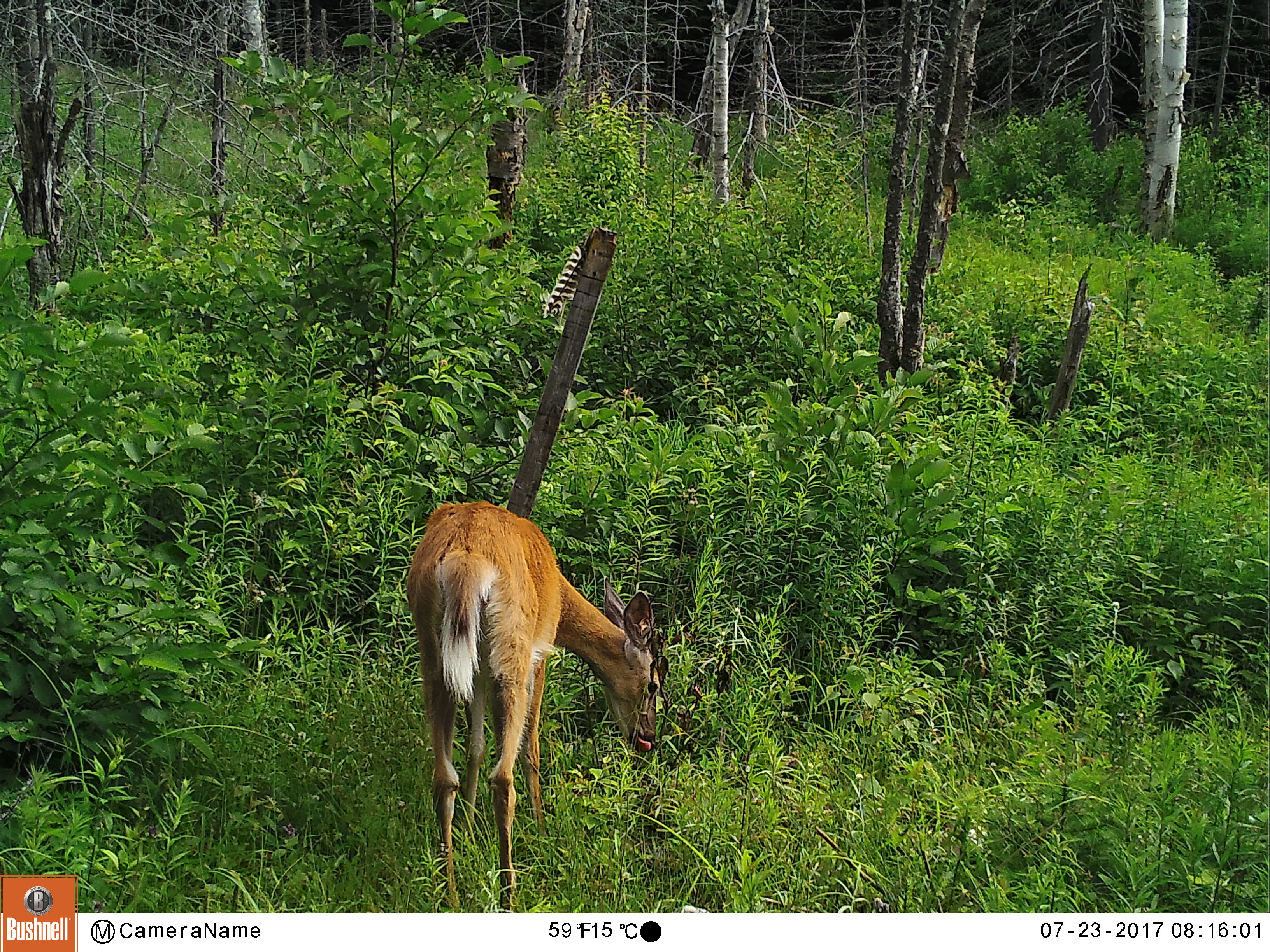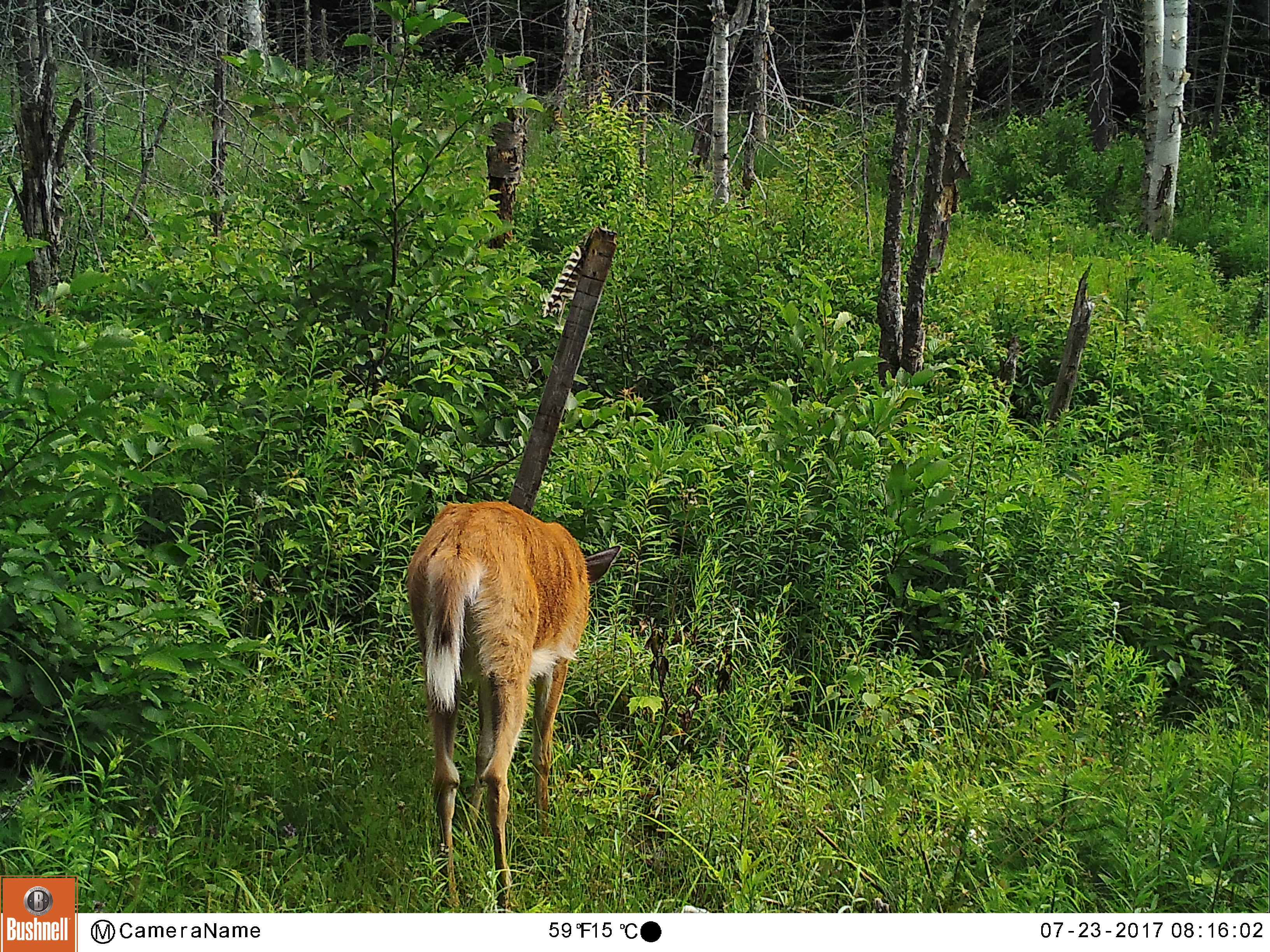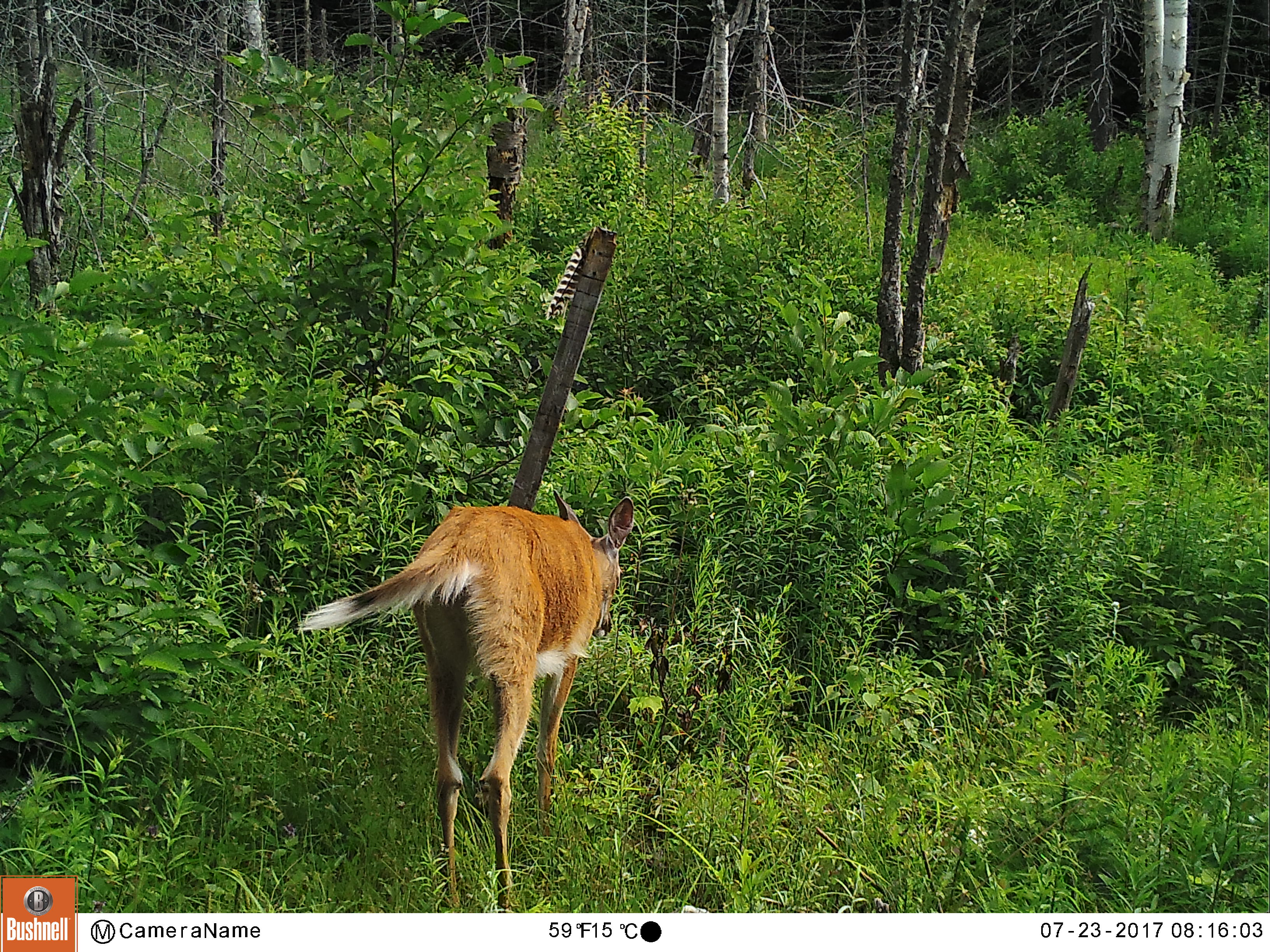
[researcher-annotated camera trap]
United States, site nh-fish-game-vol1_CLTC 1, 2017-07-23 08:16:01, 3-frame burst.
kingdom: Animalia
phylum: Chordata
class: Mammalia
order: Artiodactyla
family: Cervidae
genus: Odocoileus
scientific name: Odocoileus virginianus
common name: white-tailed deer